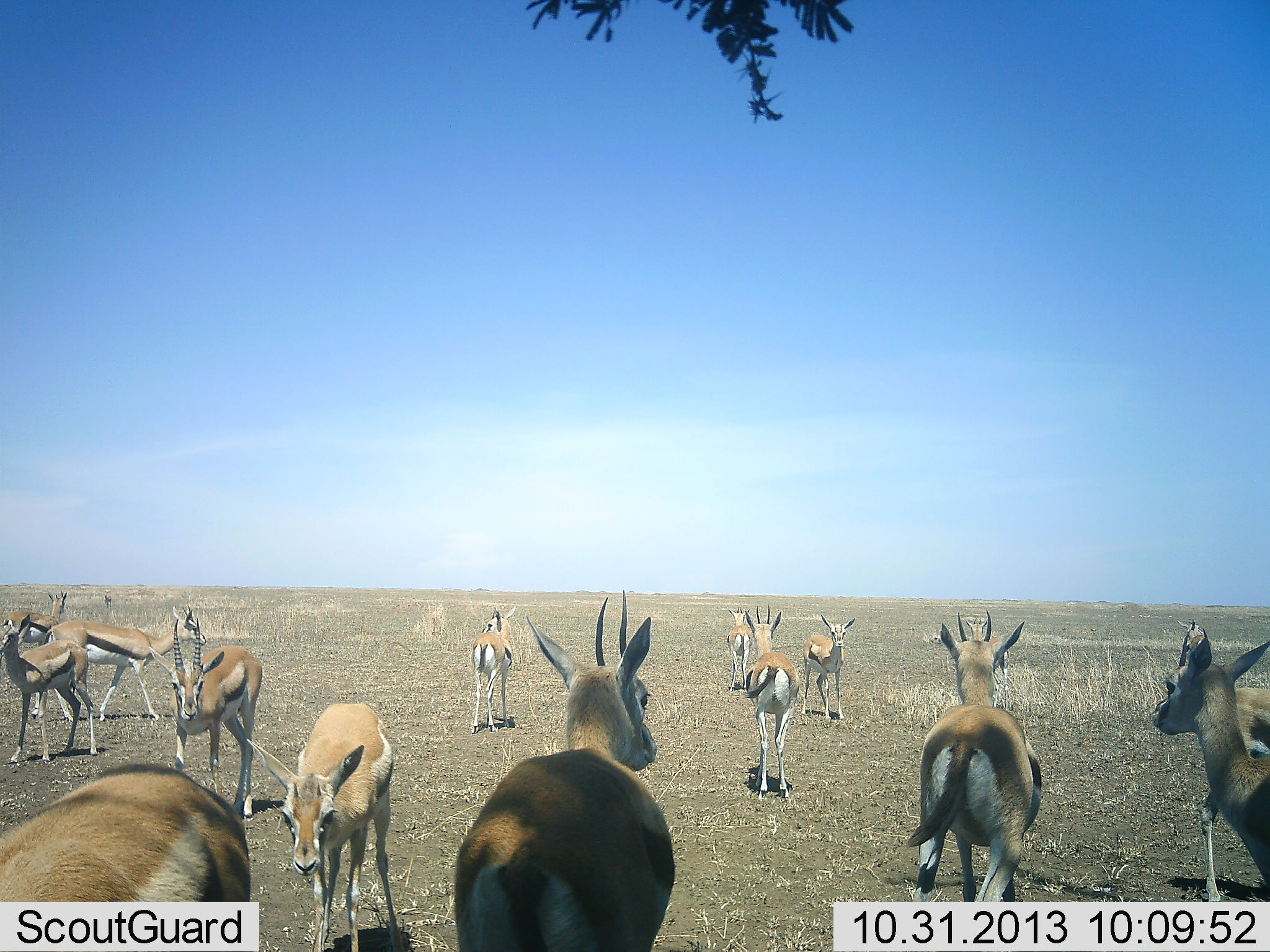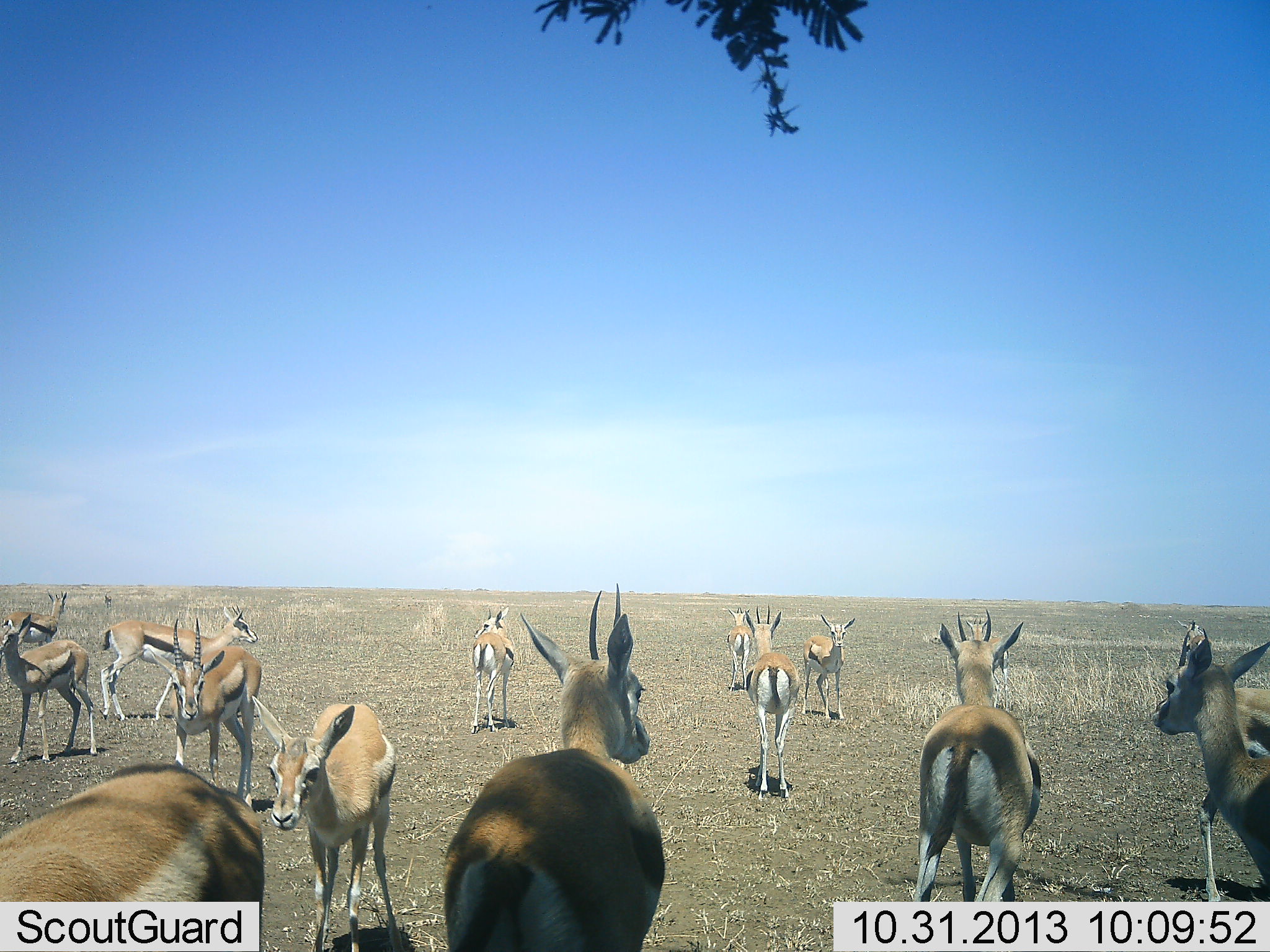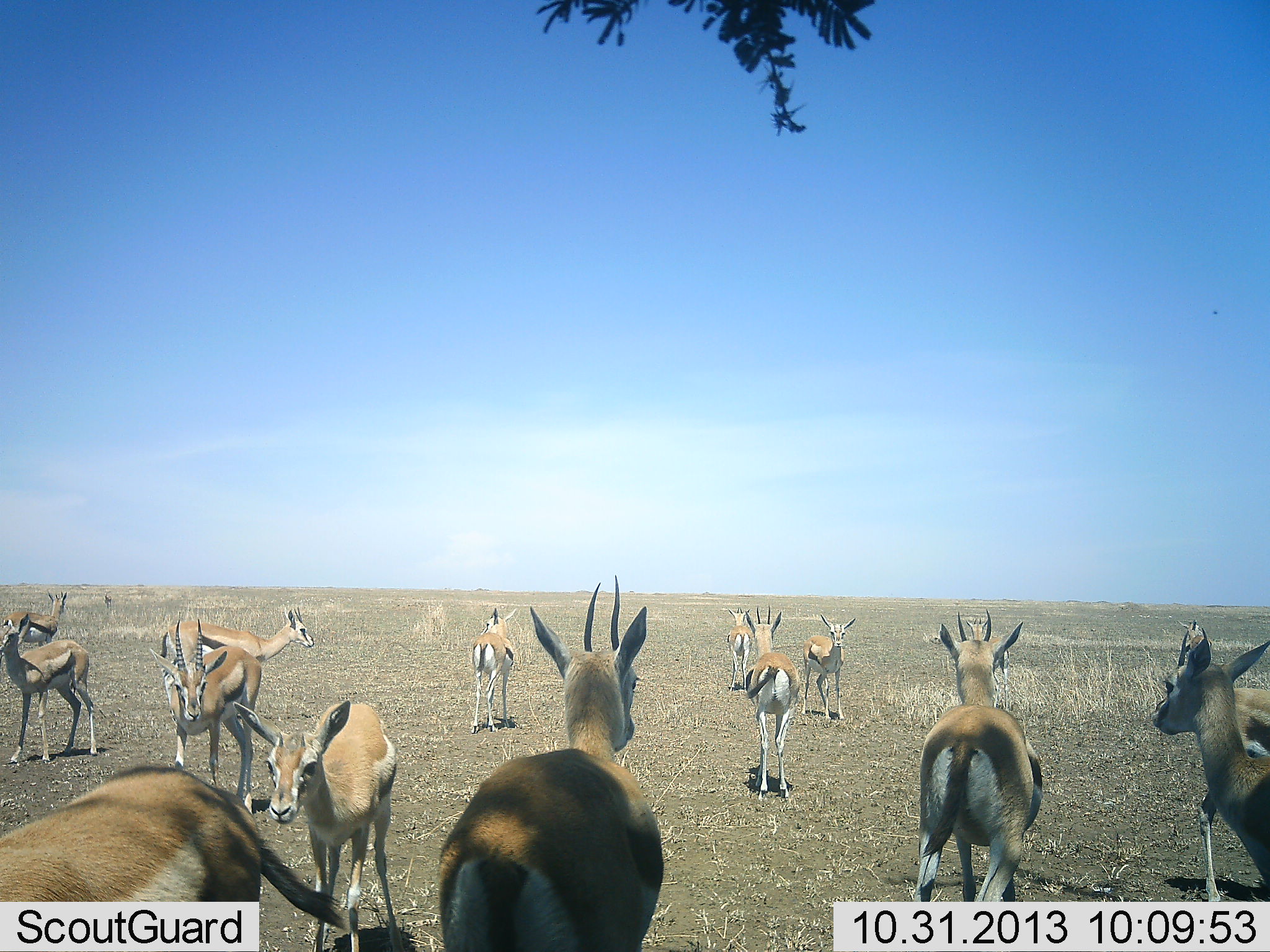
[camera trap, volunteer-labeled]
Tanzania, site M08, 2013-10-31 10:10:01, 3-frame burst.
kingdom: Animalia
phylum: Chordata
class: Mammalia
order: Artiodactyla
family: Bovidae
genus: Eudorcas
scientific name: Eudorcas thomsonii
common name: thomson's gazelle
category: gazellethomsons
Gazellethomsons (thomson's gazelle) (Eudorcas thomsonii), count 11-50. Behavior (volunteer vote fractions): standing 100%, resting 0%, moving 50%, interacting 0%. Young present (vote fraction): 0%. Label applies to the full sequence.